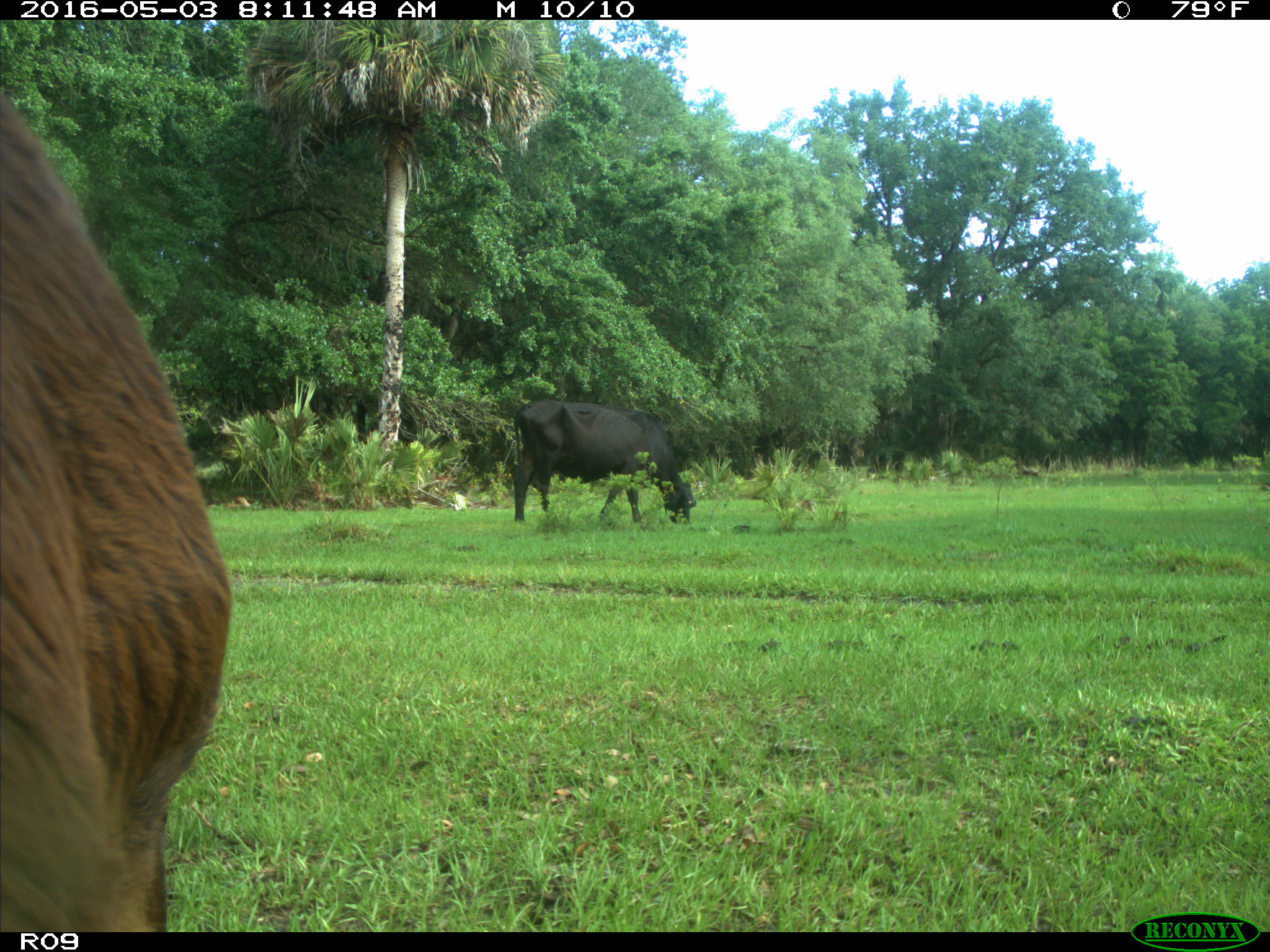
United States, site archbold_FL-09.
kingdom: Animalia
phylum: Chordata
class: Mammalia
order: Artiodactyla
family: Bovidae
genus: Bos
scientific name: Bos taurus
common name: domestic cow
Bos taurus (domestic cow).